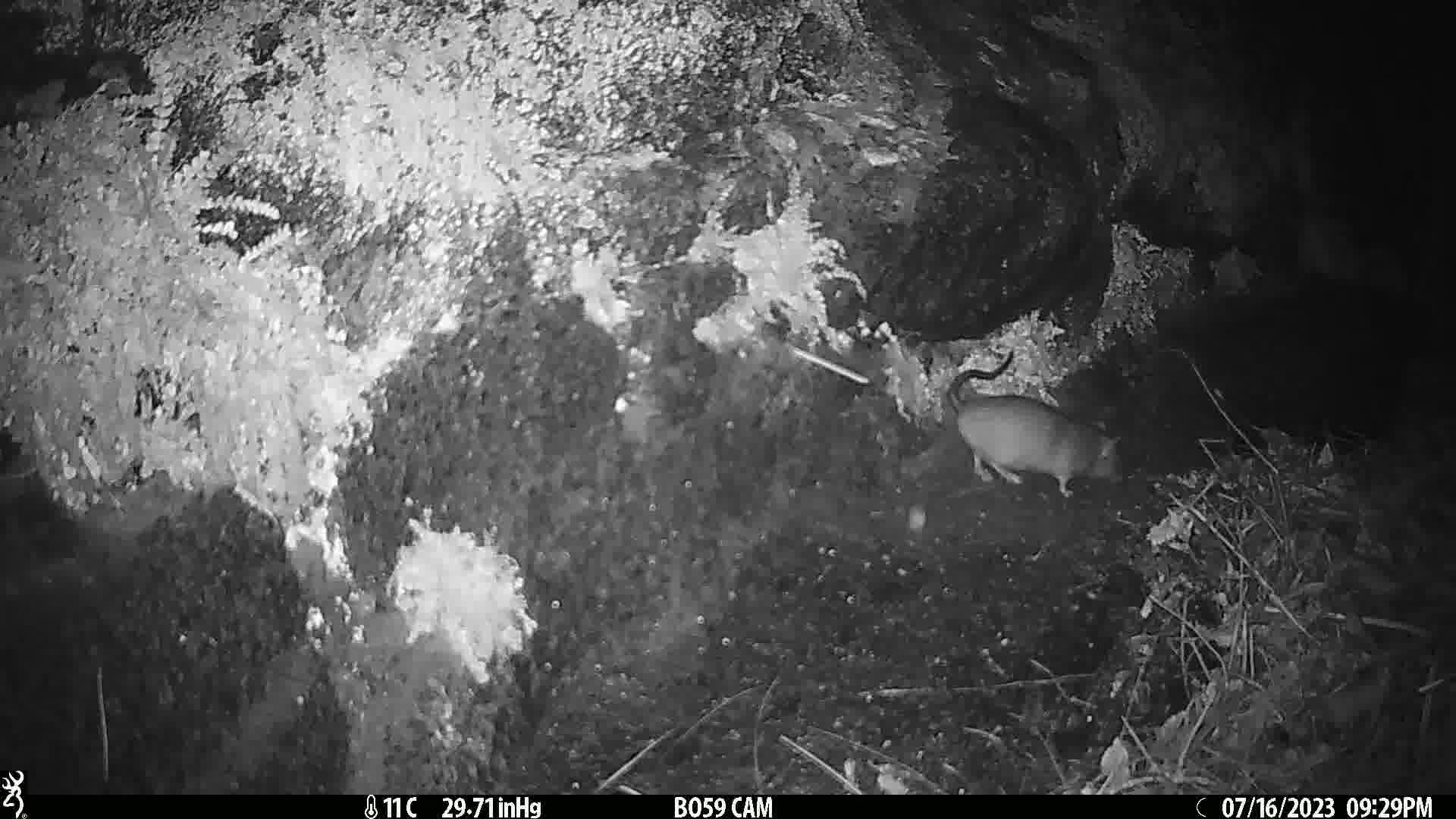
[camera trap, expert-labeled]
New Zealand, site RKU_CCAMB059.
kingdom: Animalia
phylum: Chordata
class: Mammalia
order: Rodentia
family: Muridae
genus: Rattus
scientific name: Rattus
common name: rat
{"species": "rat (Rattus)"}